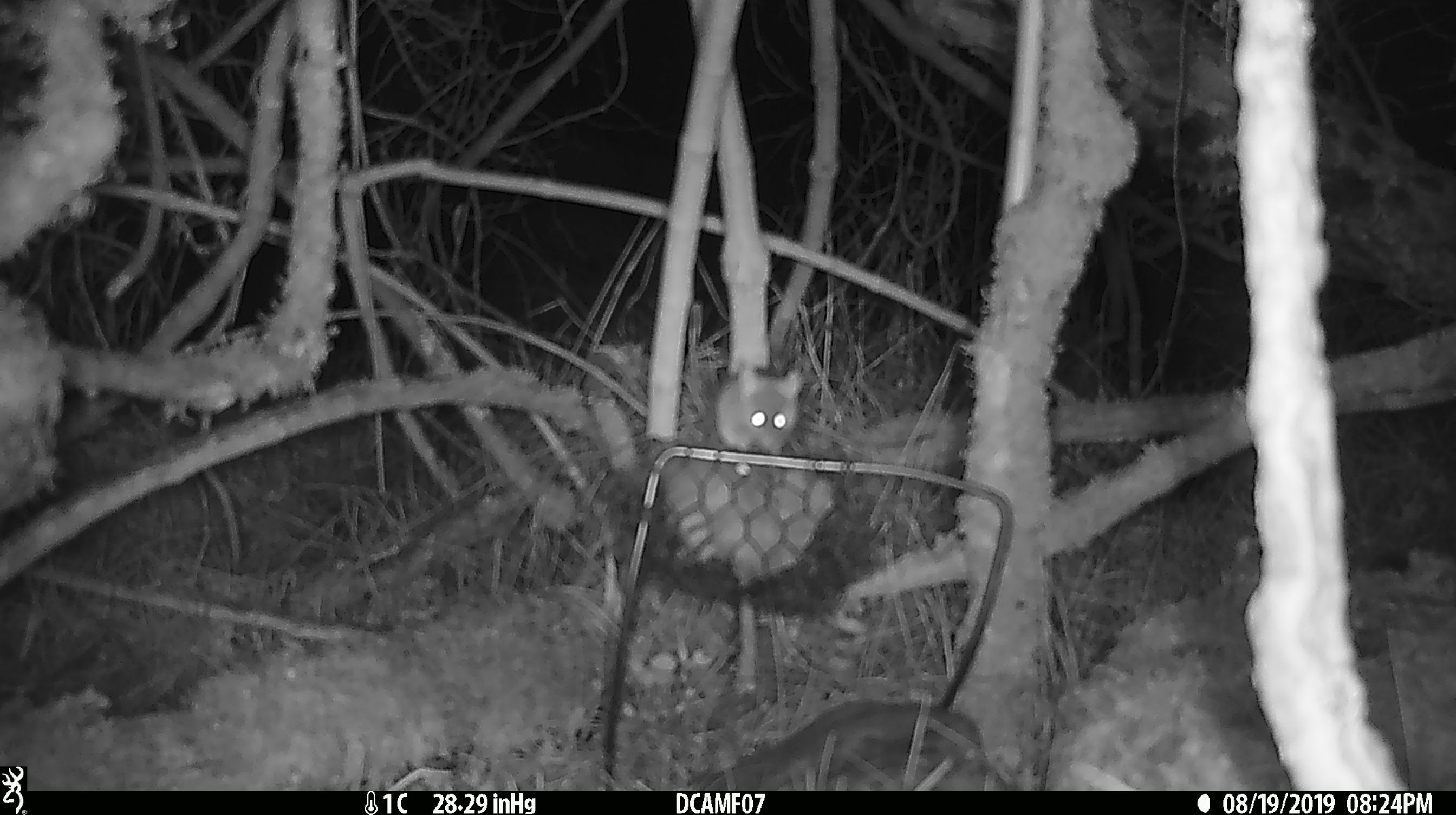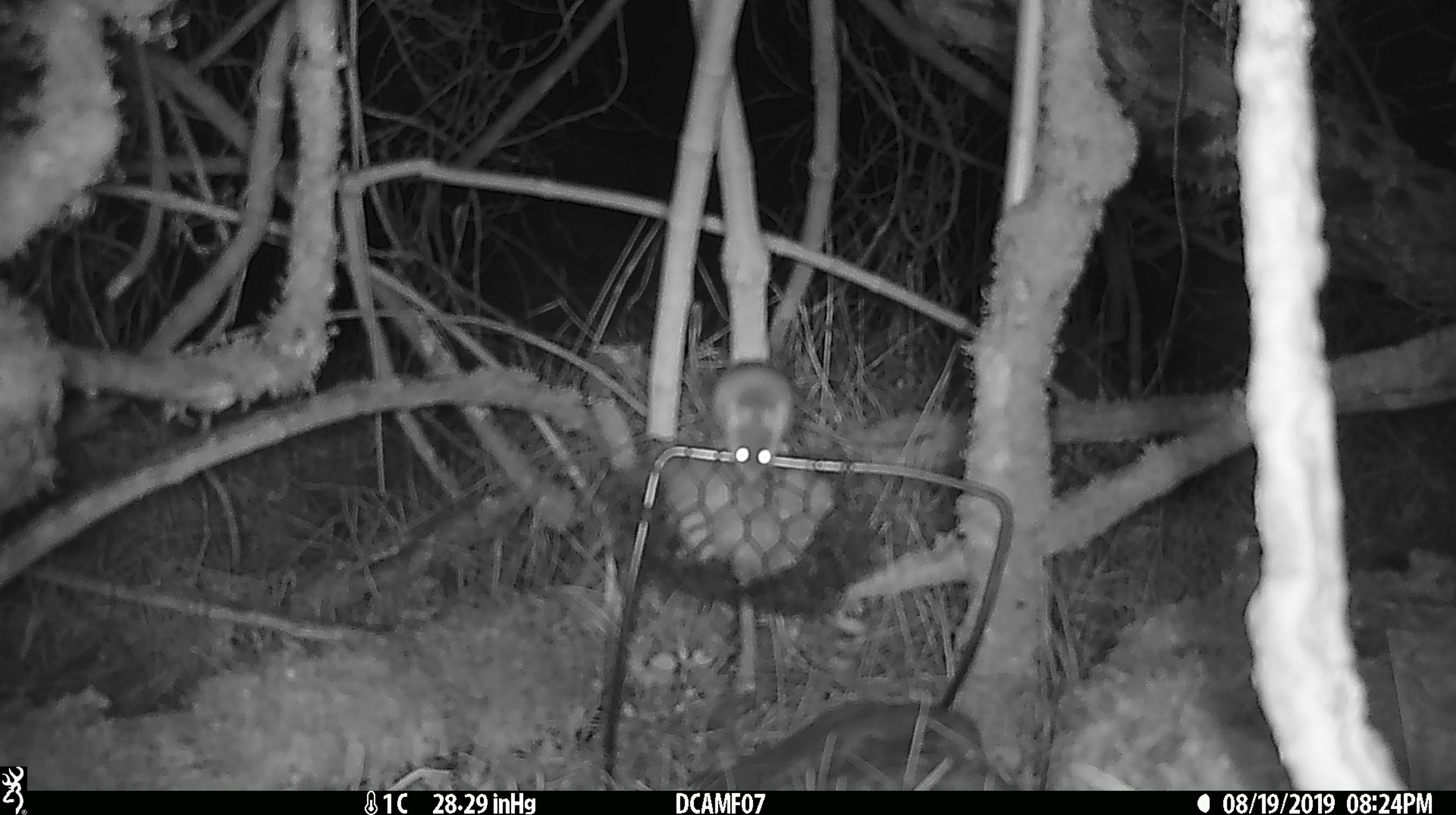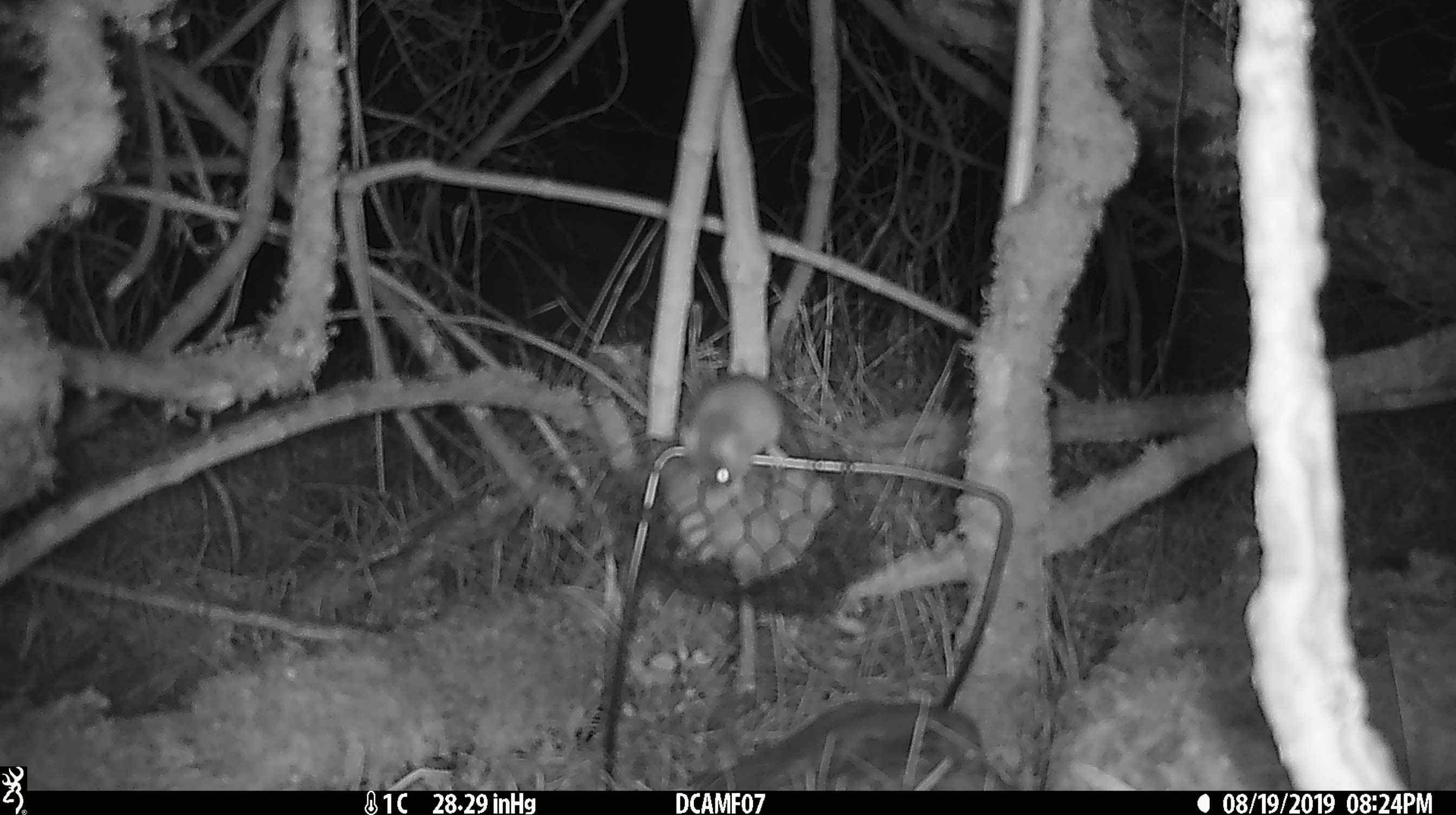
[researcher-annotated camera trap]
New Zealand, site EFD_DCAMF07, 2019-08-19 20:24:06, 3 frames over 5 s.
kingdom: Animalia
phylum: Chordata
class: Mammalia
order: Rodentia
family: Muridae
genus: Mus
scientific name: Mus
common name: mouse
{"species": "mouse (Mus)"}